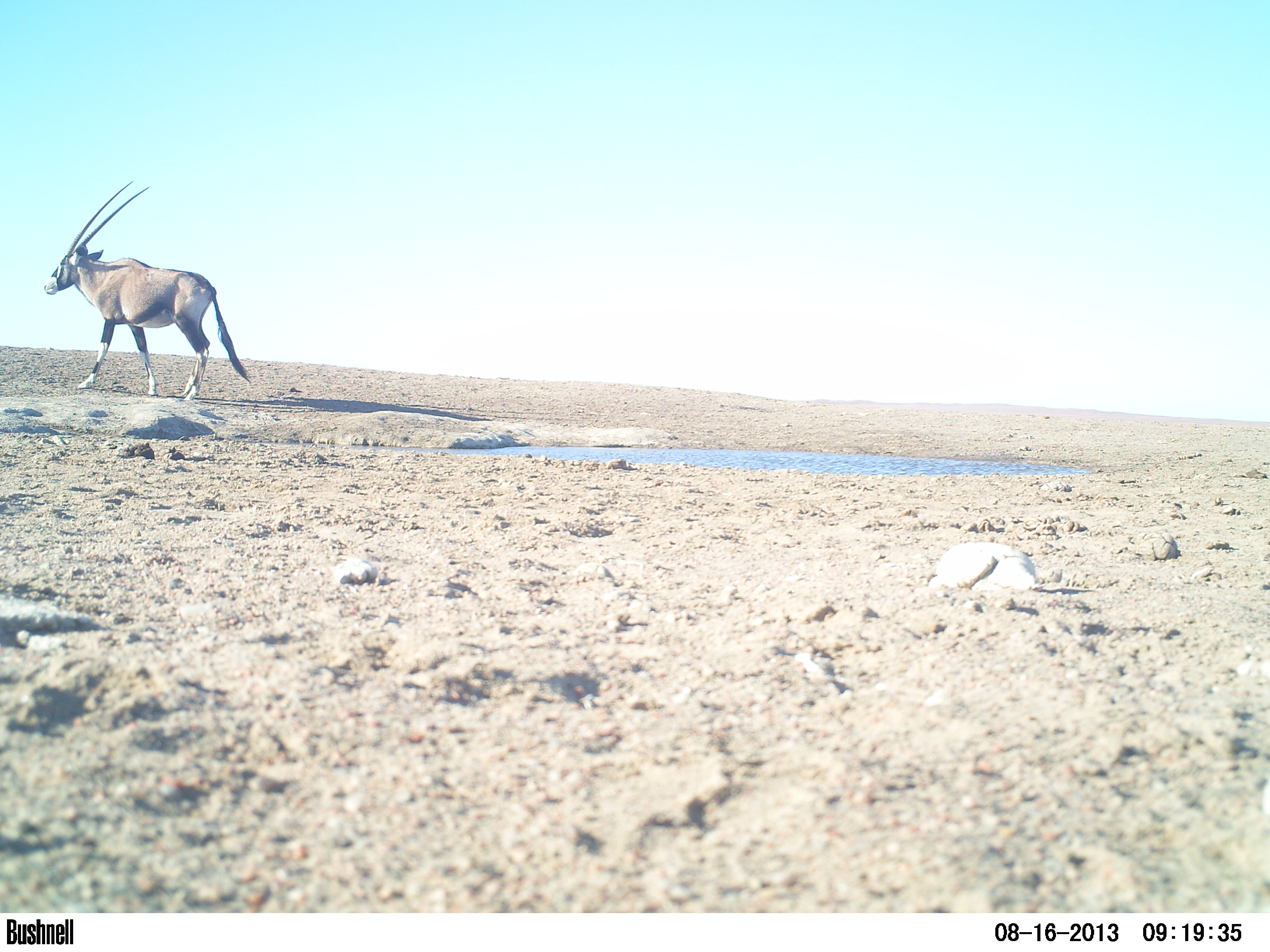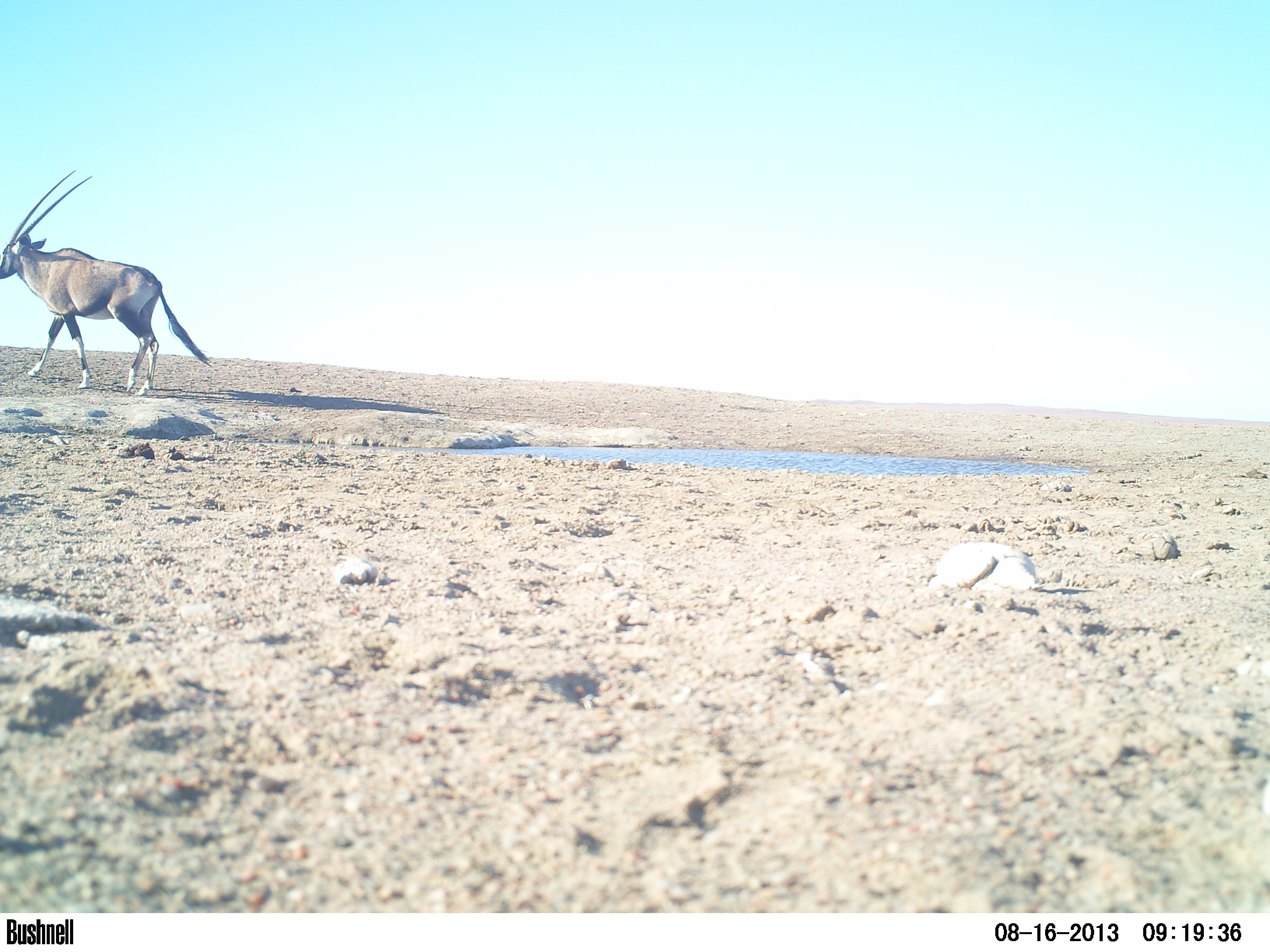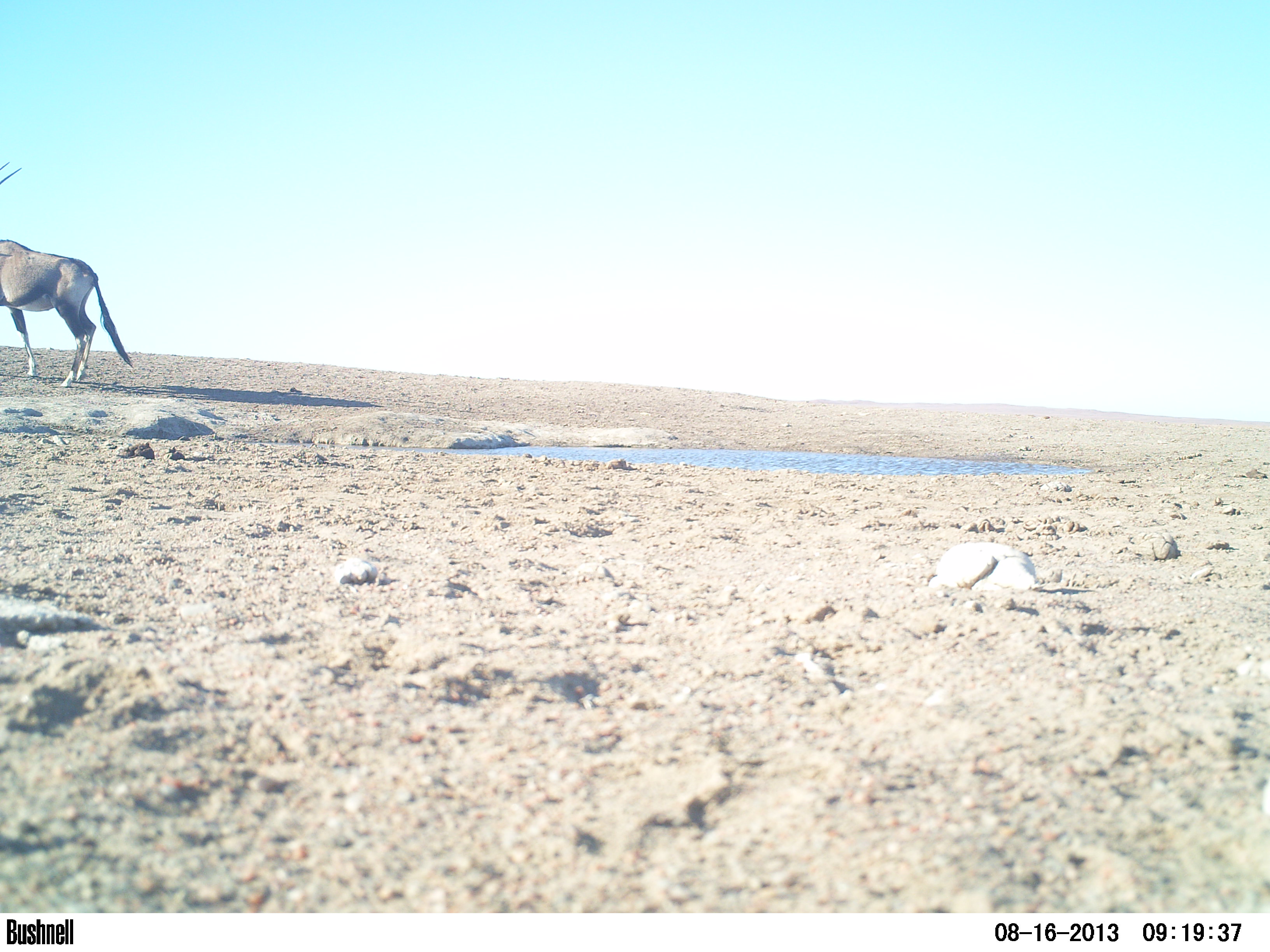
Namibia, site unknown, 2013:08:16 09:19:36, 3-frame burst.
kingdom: Animalia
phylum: Chordata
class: Mammalia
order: Artiodactyla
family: Bovidae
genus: Oryx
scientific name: Oryx gazella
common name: gemsbok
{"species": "Oryx gazella (gemsbok)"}